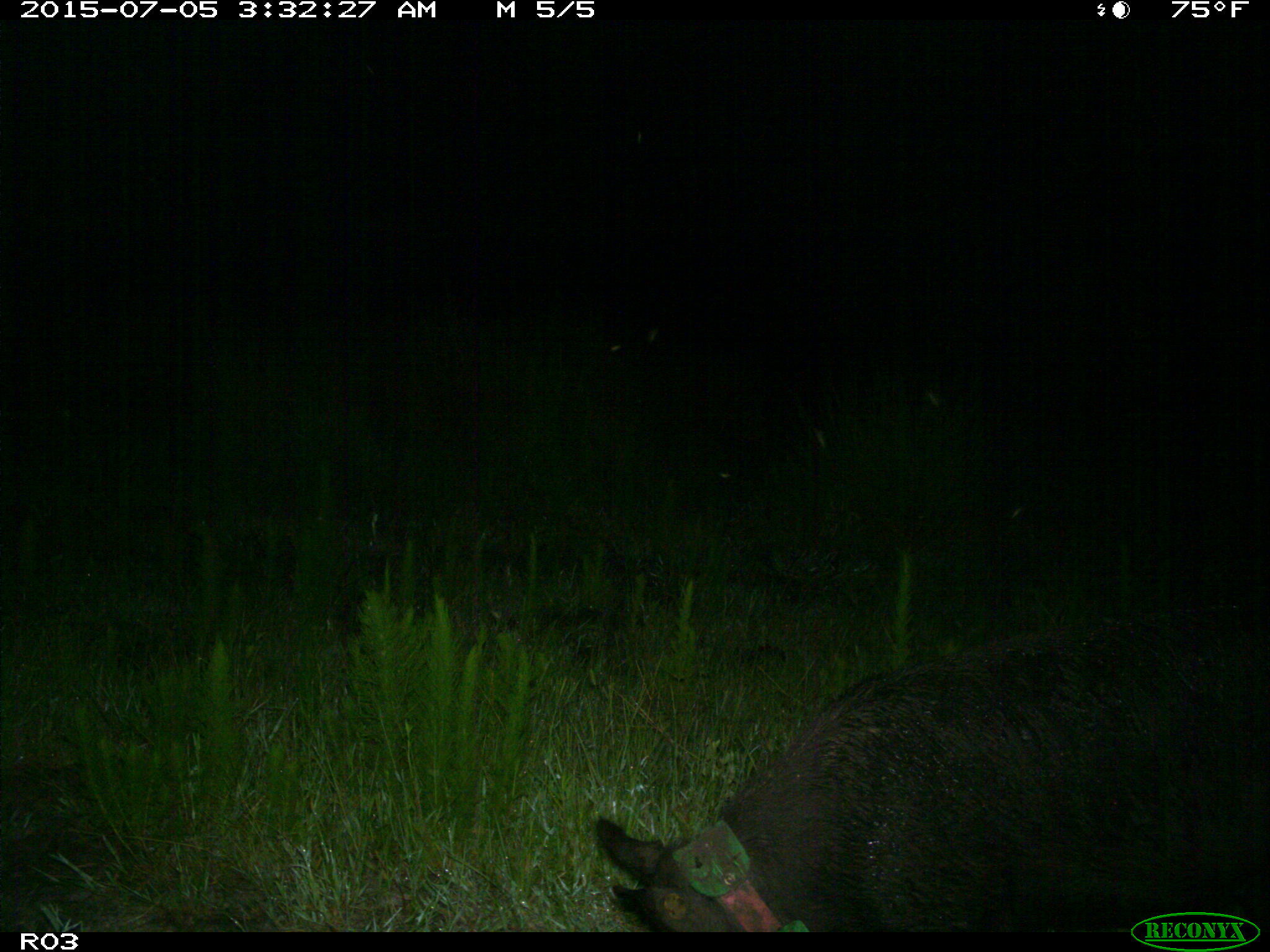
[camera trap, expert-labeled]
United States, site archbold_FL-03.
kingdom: Animalia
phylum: Chordata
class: Mammalia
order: Artiodactyla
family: Suidae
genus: Sus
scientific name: Sus scrofa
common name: wild boar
Sus scrofa (wild boar).